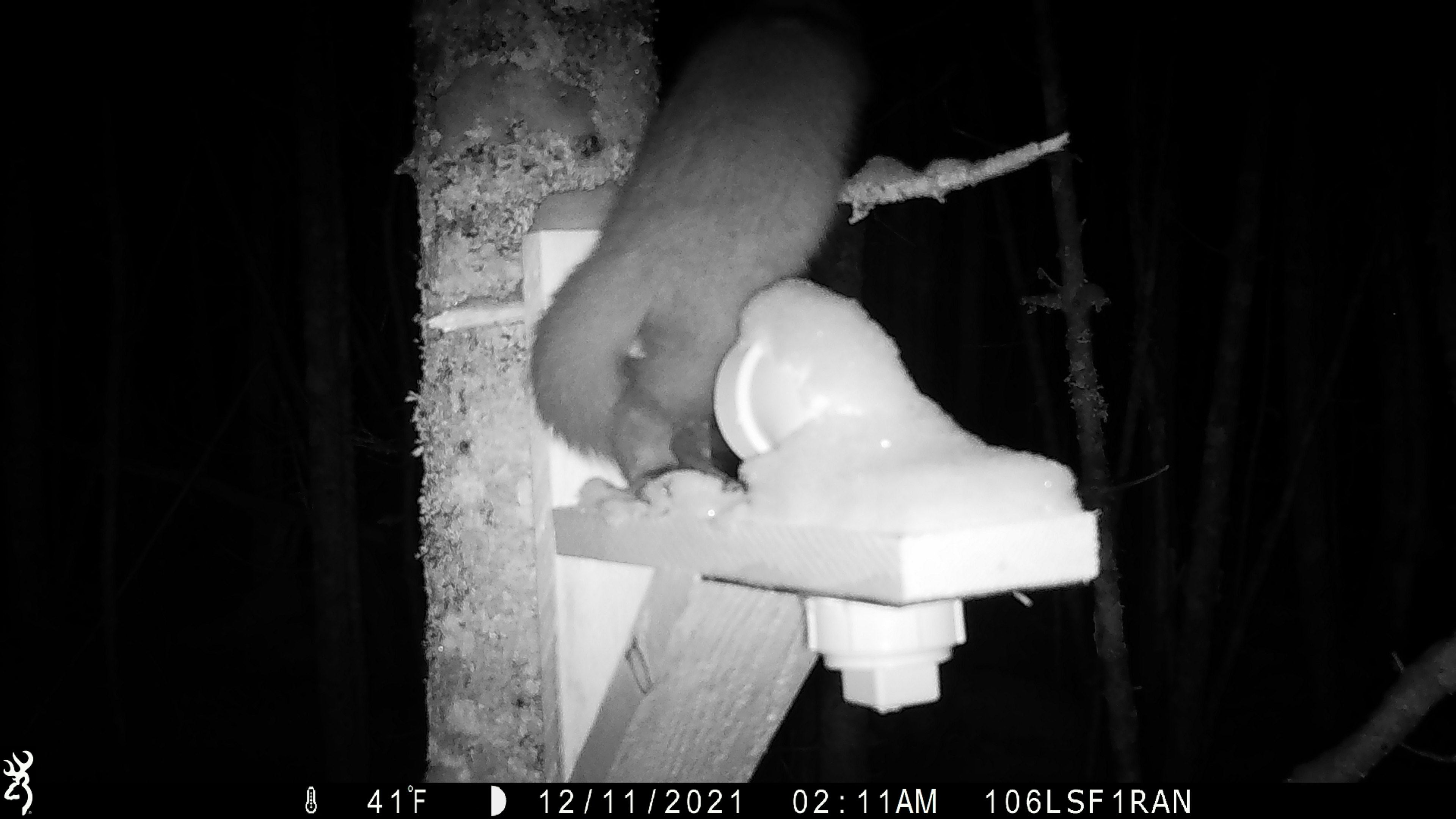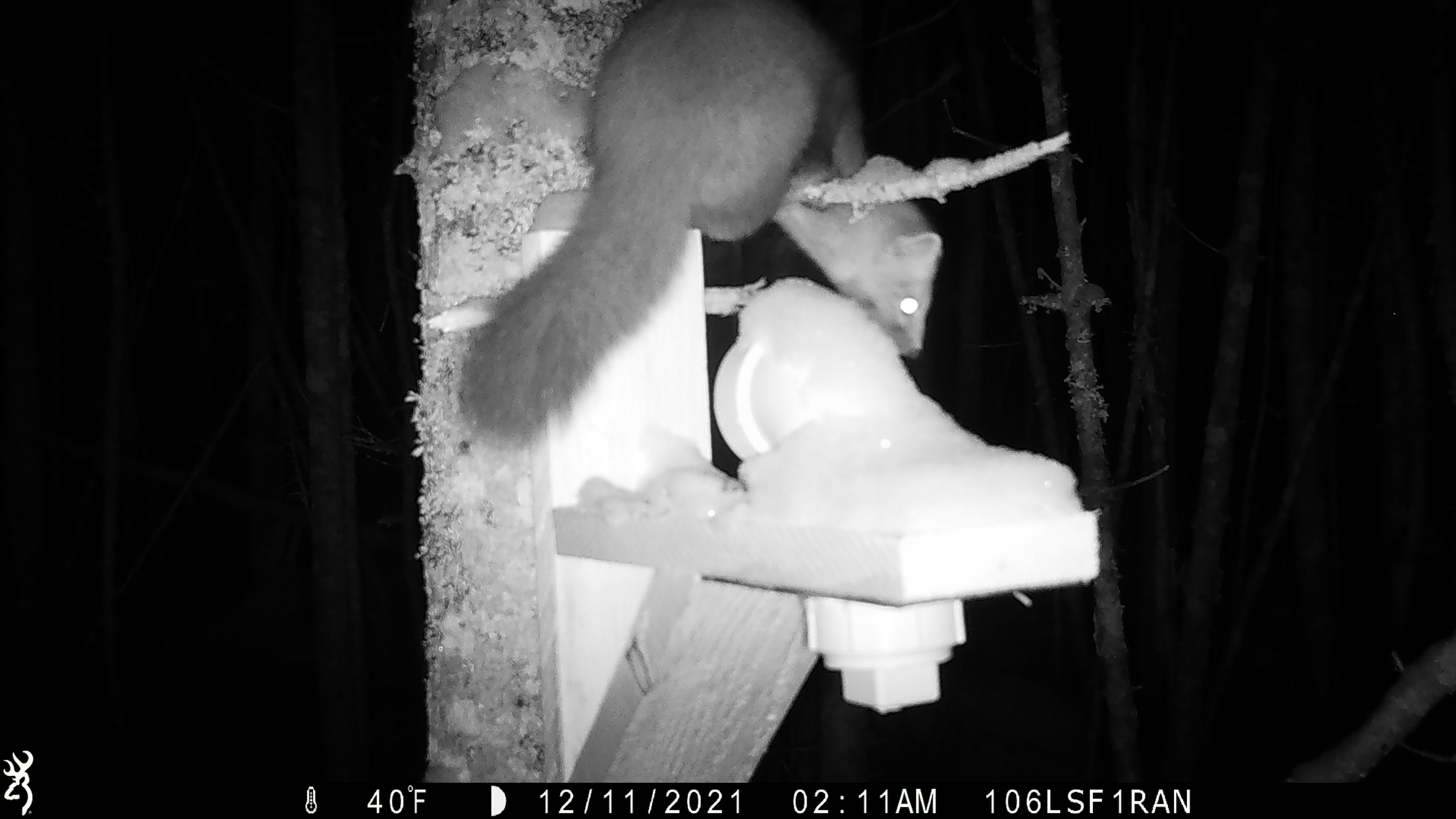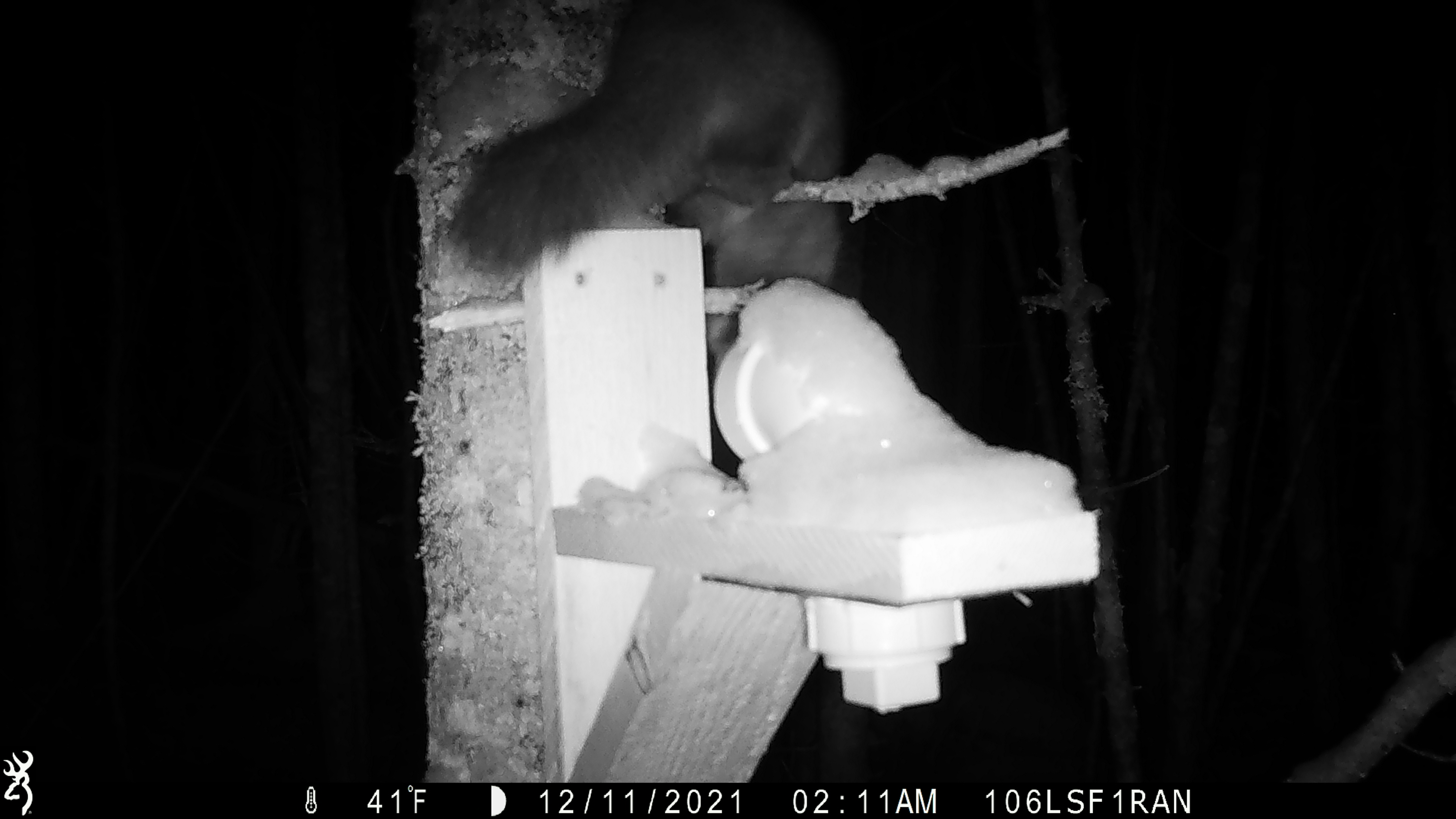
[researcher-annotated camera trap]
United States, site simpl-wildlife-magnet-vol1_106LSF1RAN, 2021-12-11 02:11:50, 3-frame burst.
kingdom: Animalia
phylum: Chordata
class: Mammalia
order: Carnivora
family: Mustelidae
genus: Martes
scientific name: Martes americana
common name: american marten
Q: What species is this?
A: American marten (Martes americana).